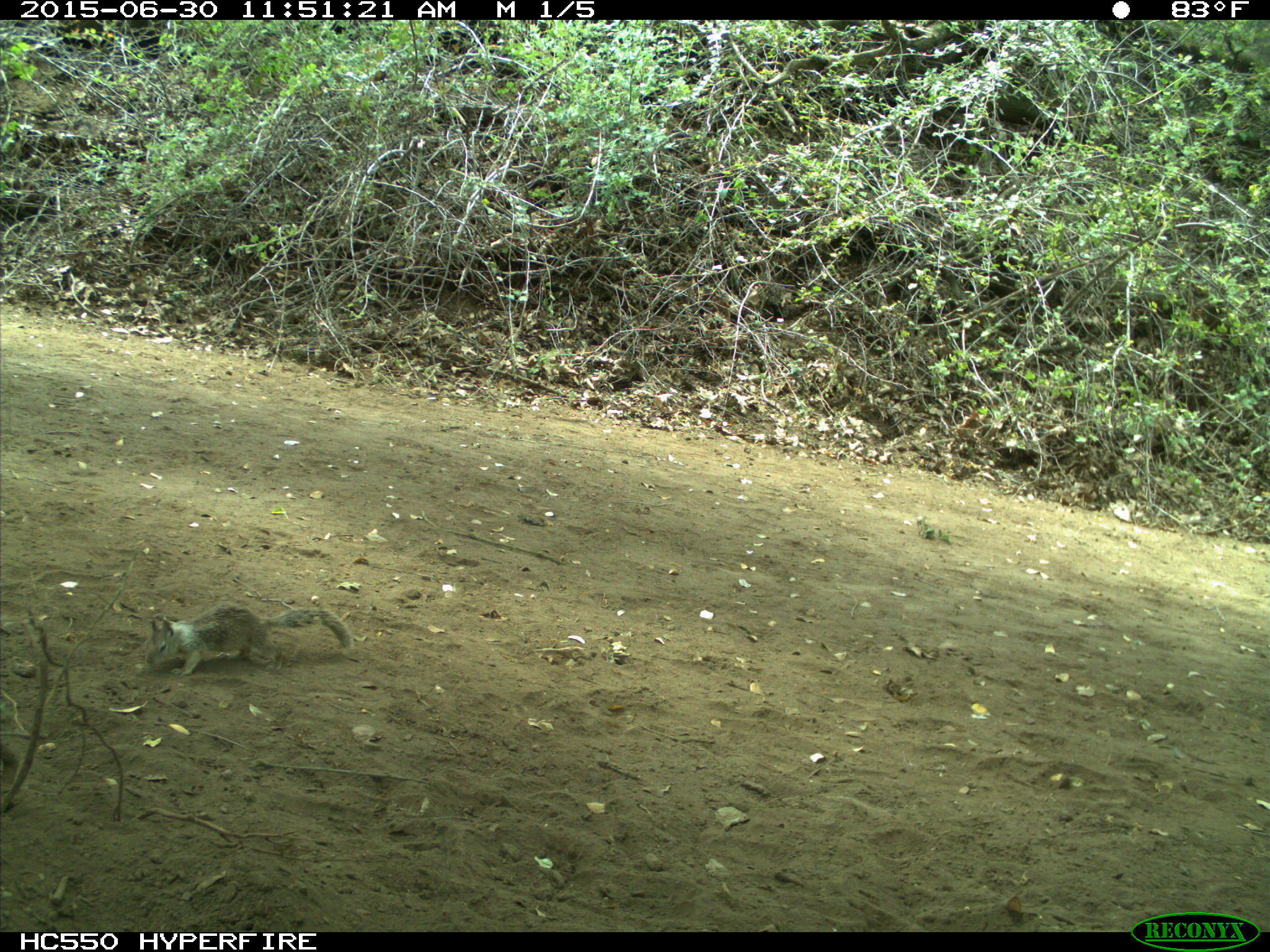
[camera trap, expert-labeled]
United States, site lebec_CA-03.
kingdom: Animalia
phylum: Chordata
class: Mammalia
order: Rodentia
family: Sciuridae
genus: Otospermophilus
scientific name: Otospermophilus beecheyi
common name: california ground squirrel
Otospermophilus beecheyi (california ground squirrel).